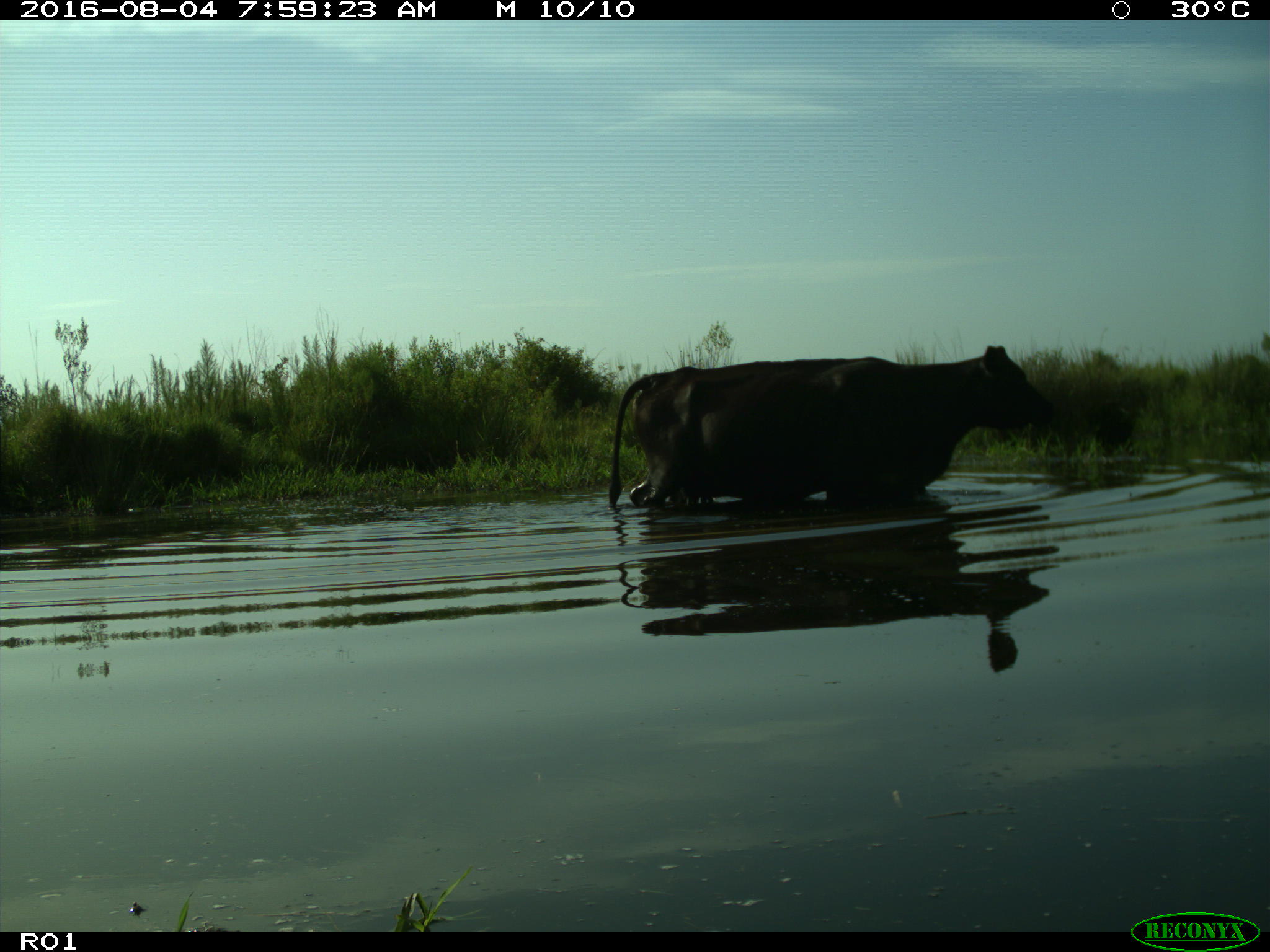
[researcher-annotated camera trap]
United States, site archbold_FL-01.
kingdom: Animalia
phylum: Chordata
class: Mammalia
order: Artiodactyla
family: Bovidae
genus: Bos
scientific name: Bos taurus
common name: domestic cow